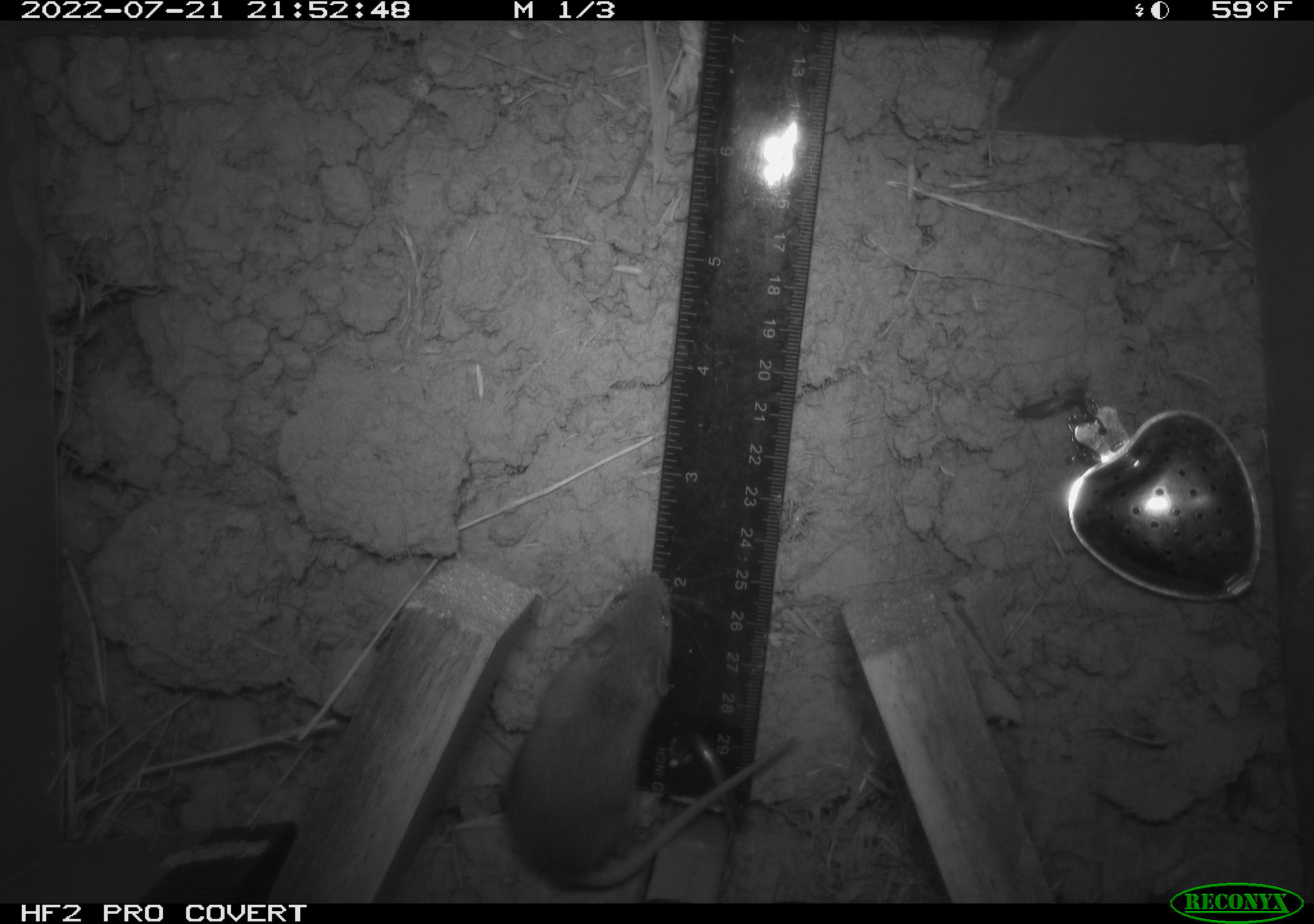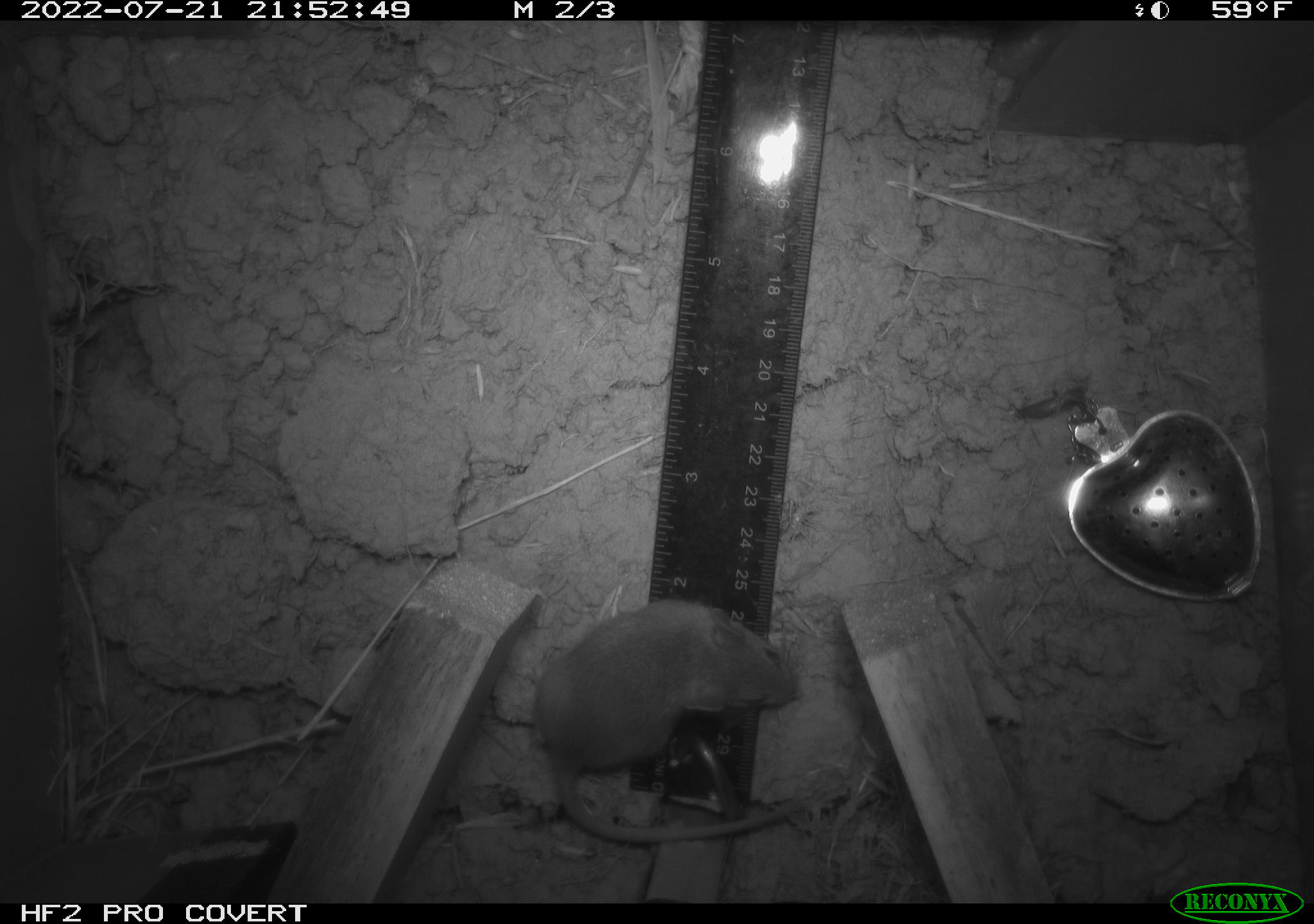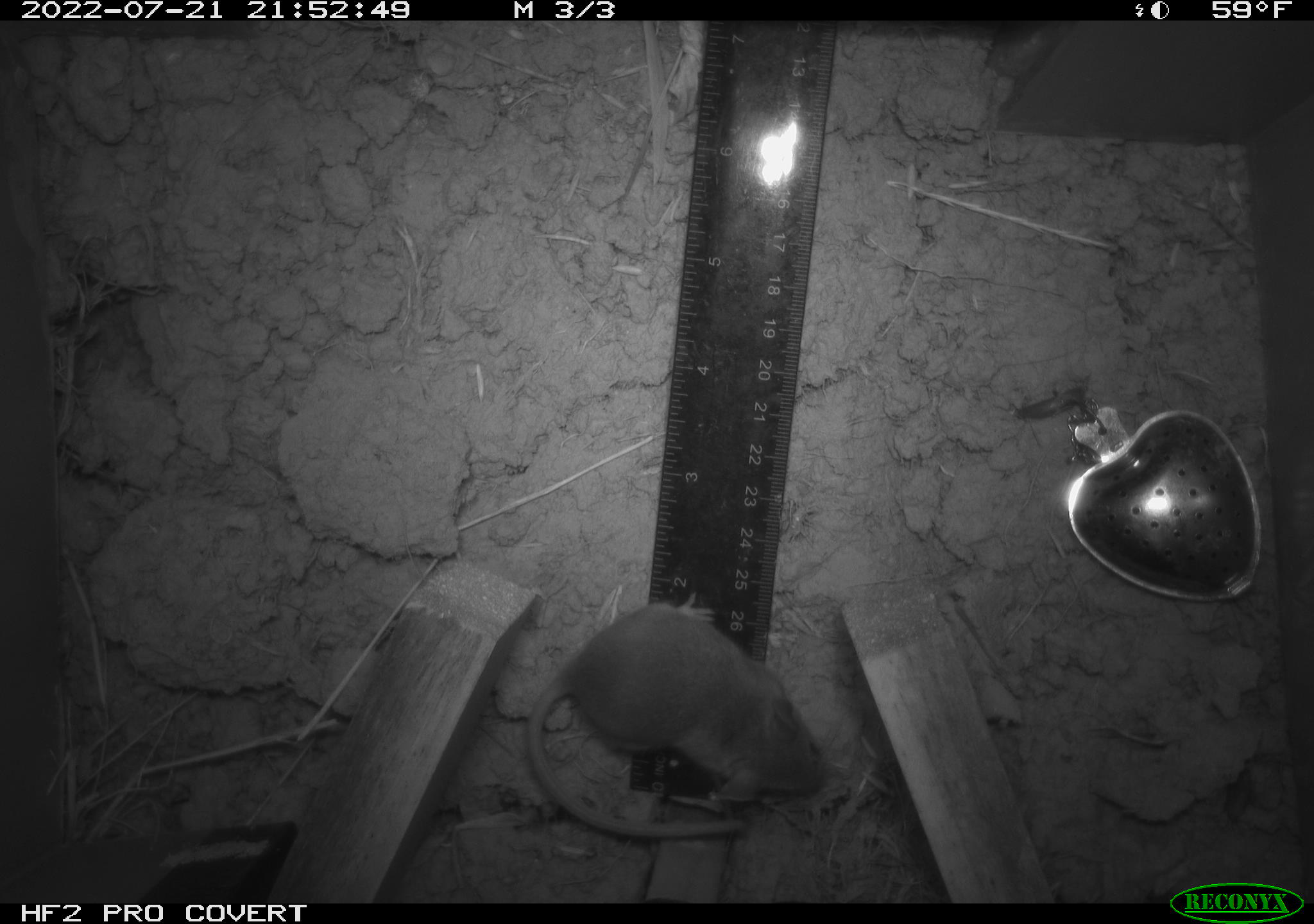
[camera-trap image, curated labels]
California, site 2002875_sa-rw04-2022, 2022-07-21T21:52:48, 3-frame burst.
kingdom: Animalia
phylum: Chordata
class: Mammalia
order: Rodentia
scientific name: Rodentia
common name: mouse species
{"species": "mouse species (Rodentia)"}